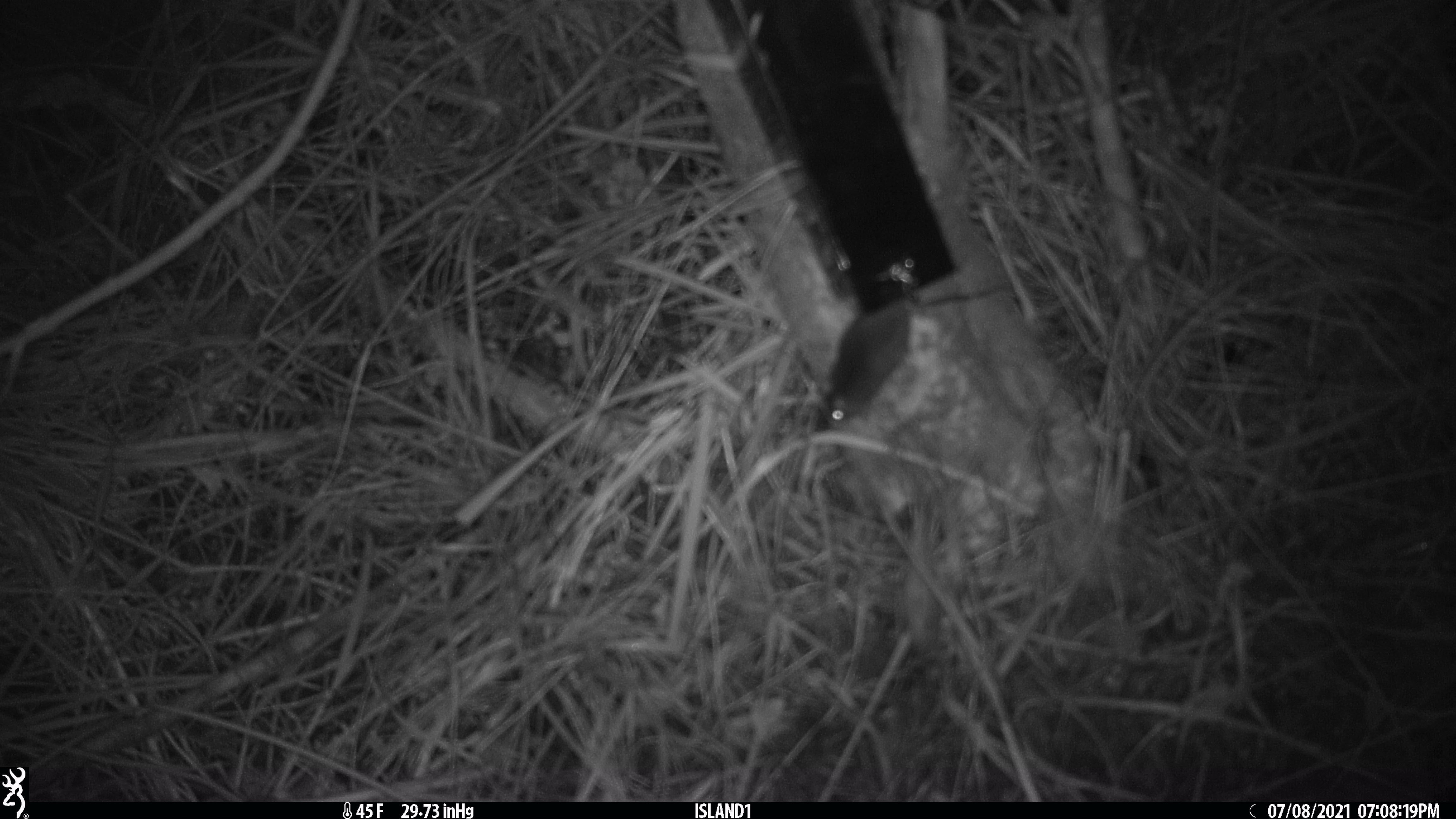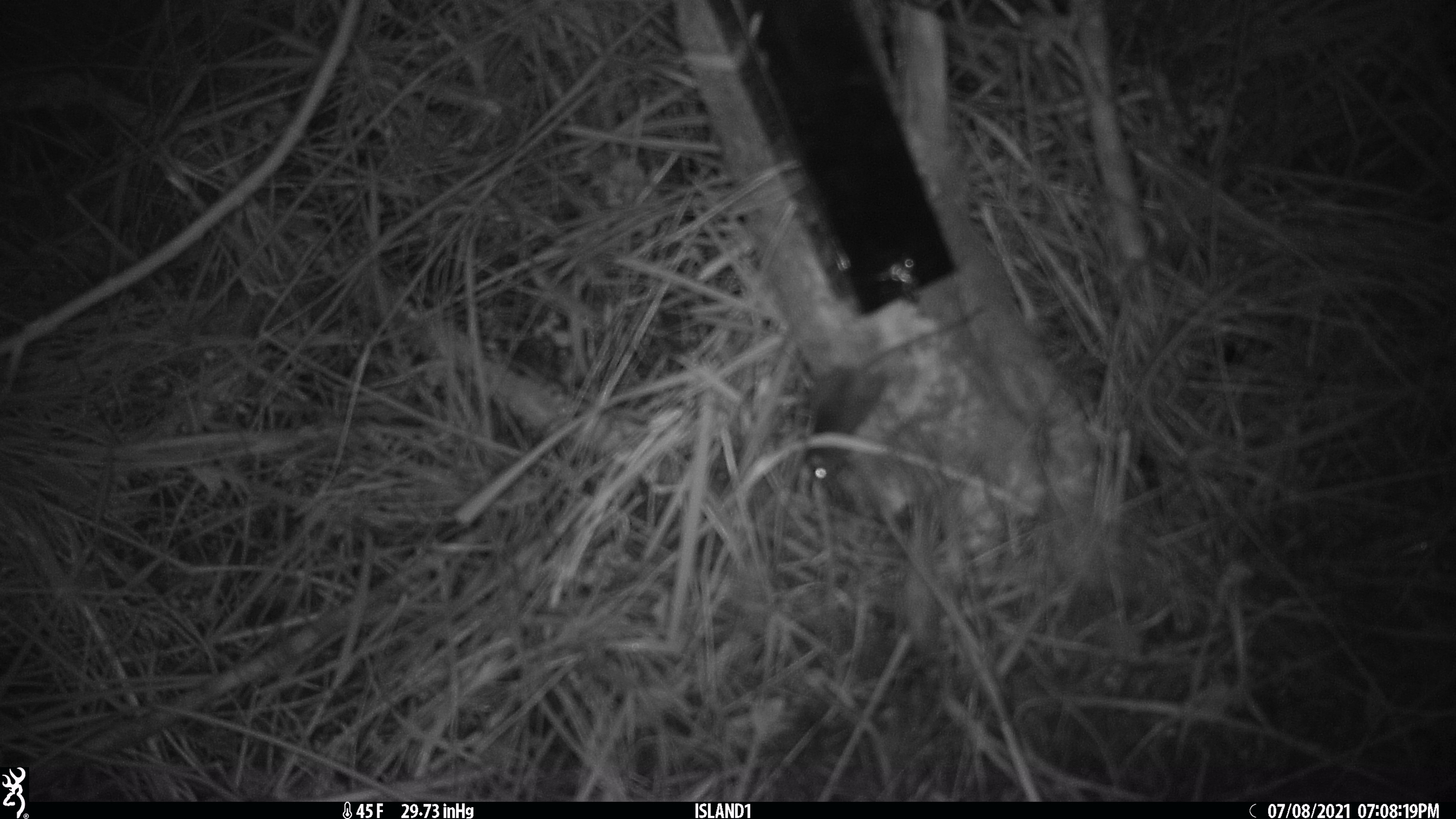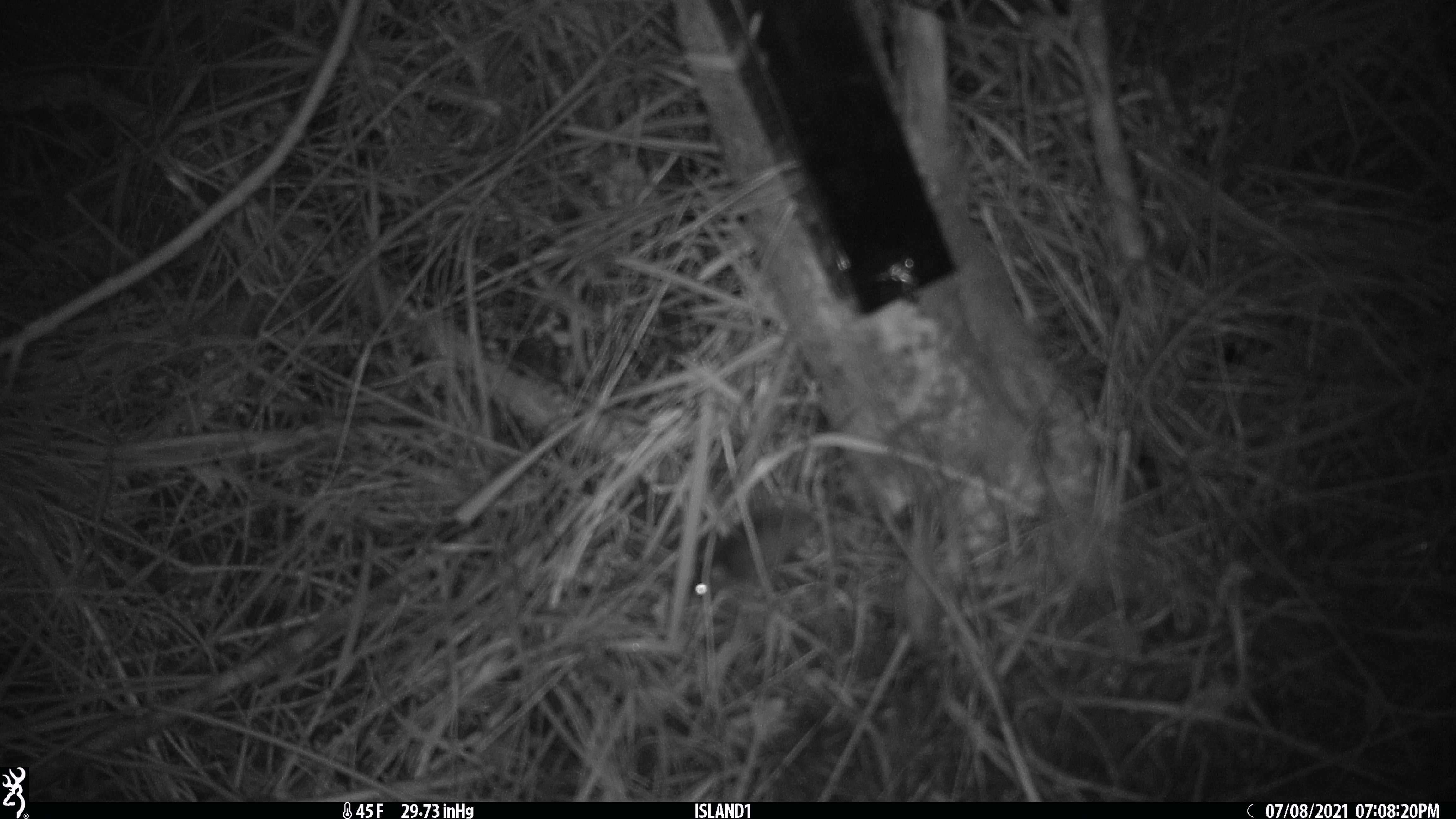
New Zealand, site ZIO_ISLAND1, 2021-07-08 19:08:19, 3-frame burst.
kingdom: Animalia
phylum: Chordata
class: Mammalia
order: Rodentia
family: Muridae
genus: Mus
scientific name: Mus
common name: mouse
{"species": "mouse (Mus)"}